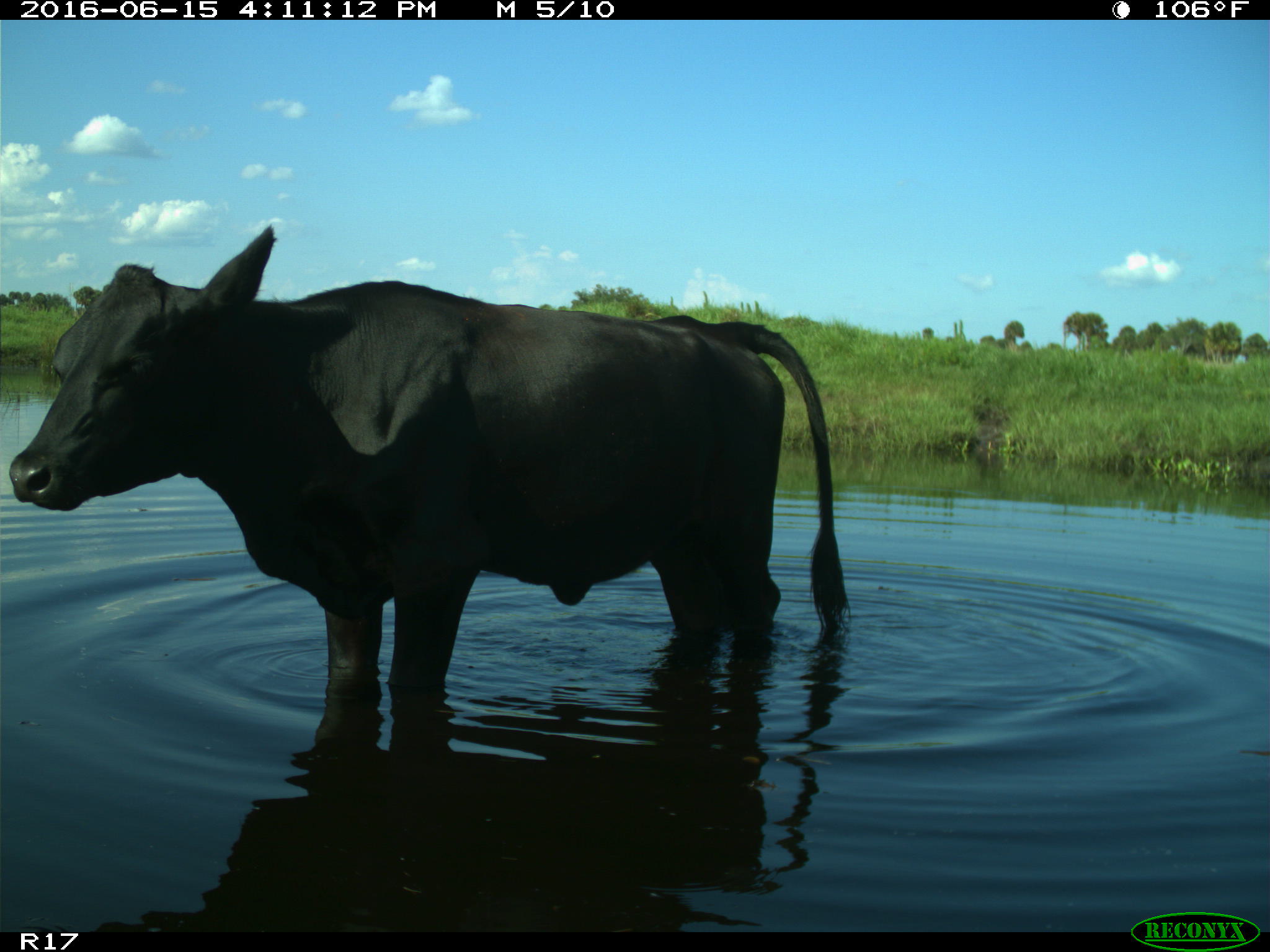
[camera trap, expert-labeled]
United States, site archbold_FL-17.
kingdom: Animalia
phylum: Chordata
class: Mammalia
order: Artiodactyla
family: Bovidae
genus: Bos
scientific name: Bos taurus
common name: domestic cow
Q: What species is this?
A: Bos taurus (domestic cow).